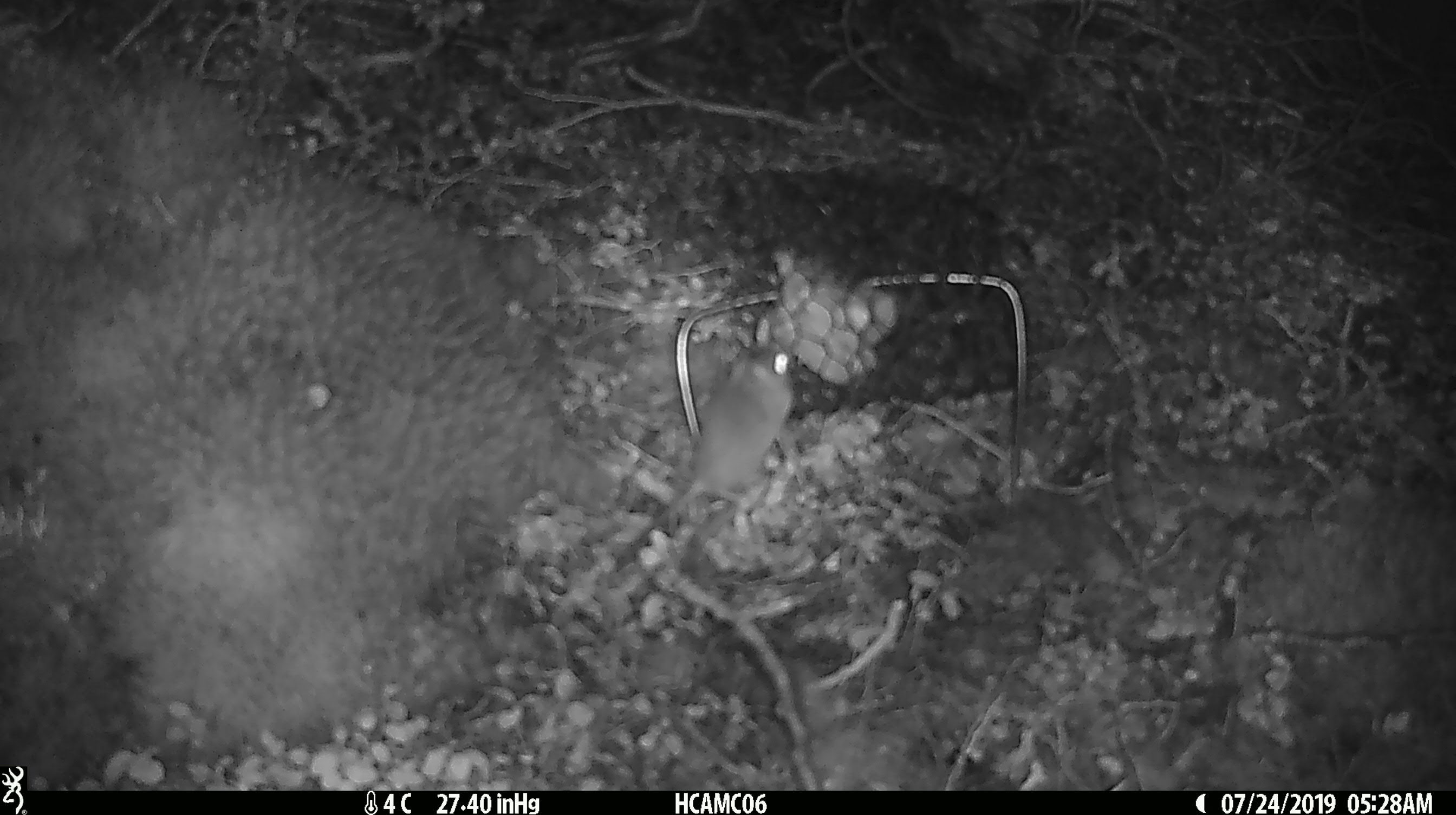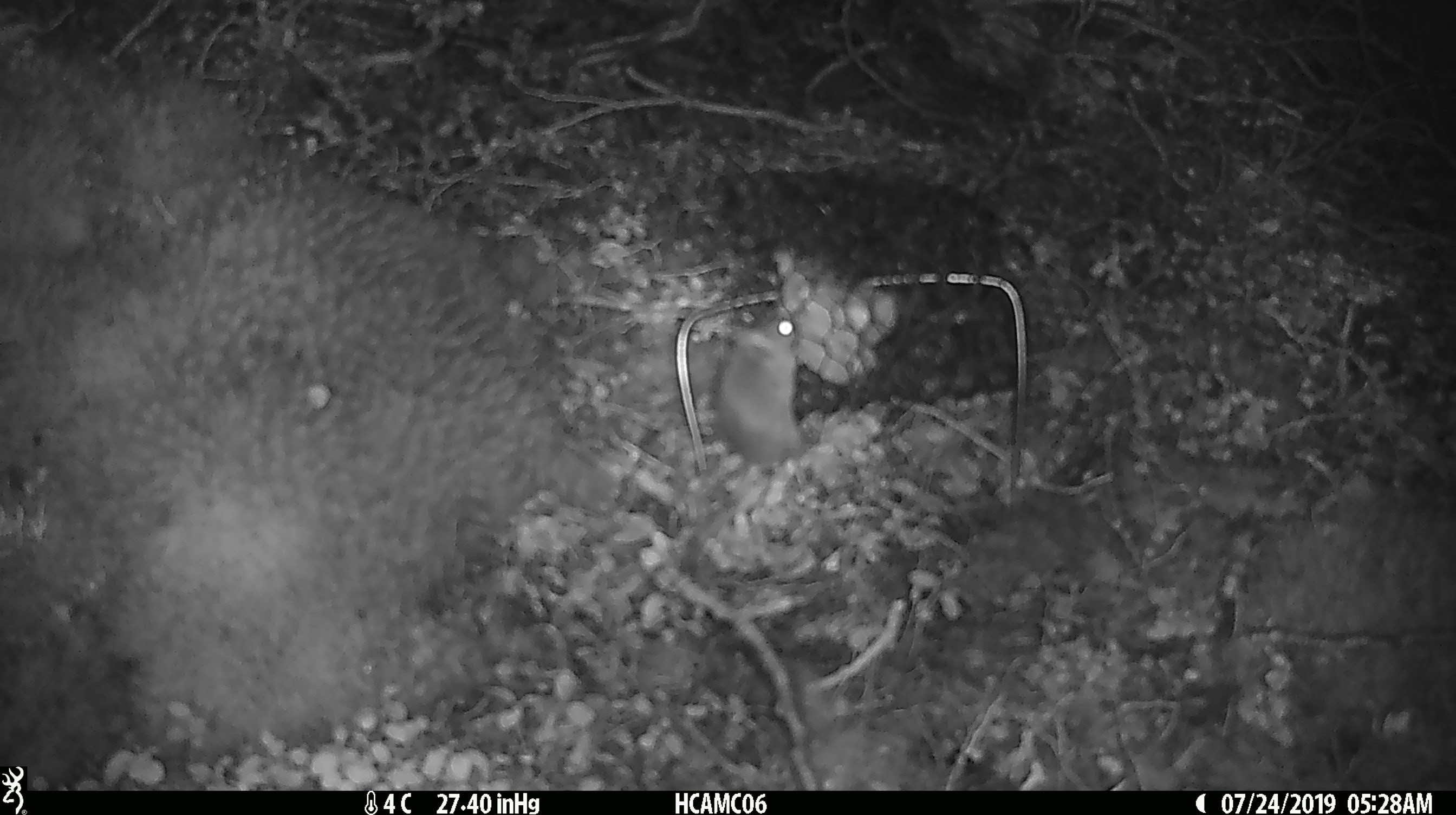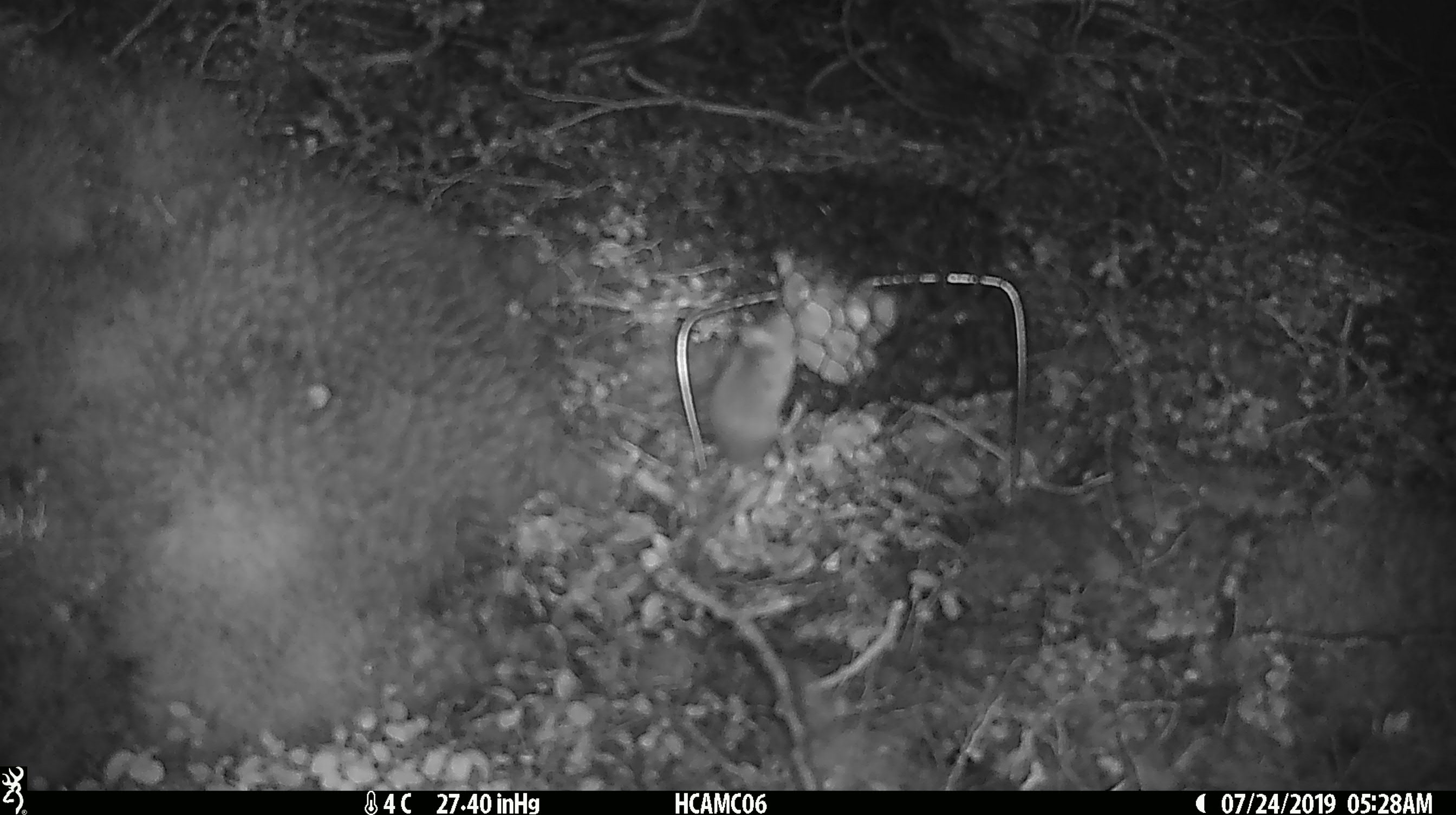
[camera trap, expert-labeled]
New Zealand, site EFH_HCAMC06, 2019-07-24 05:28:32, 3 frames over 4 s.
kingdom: Animalia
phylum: Chordata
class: Mammalia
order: Rodentia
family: Muridae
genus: Mus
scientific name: Mus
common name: mouse